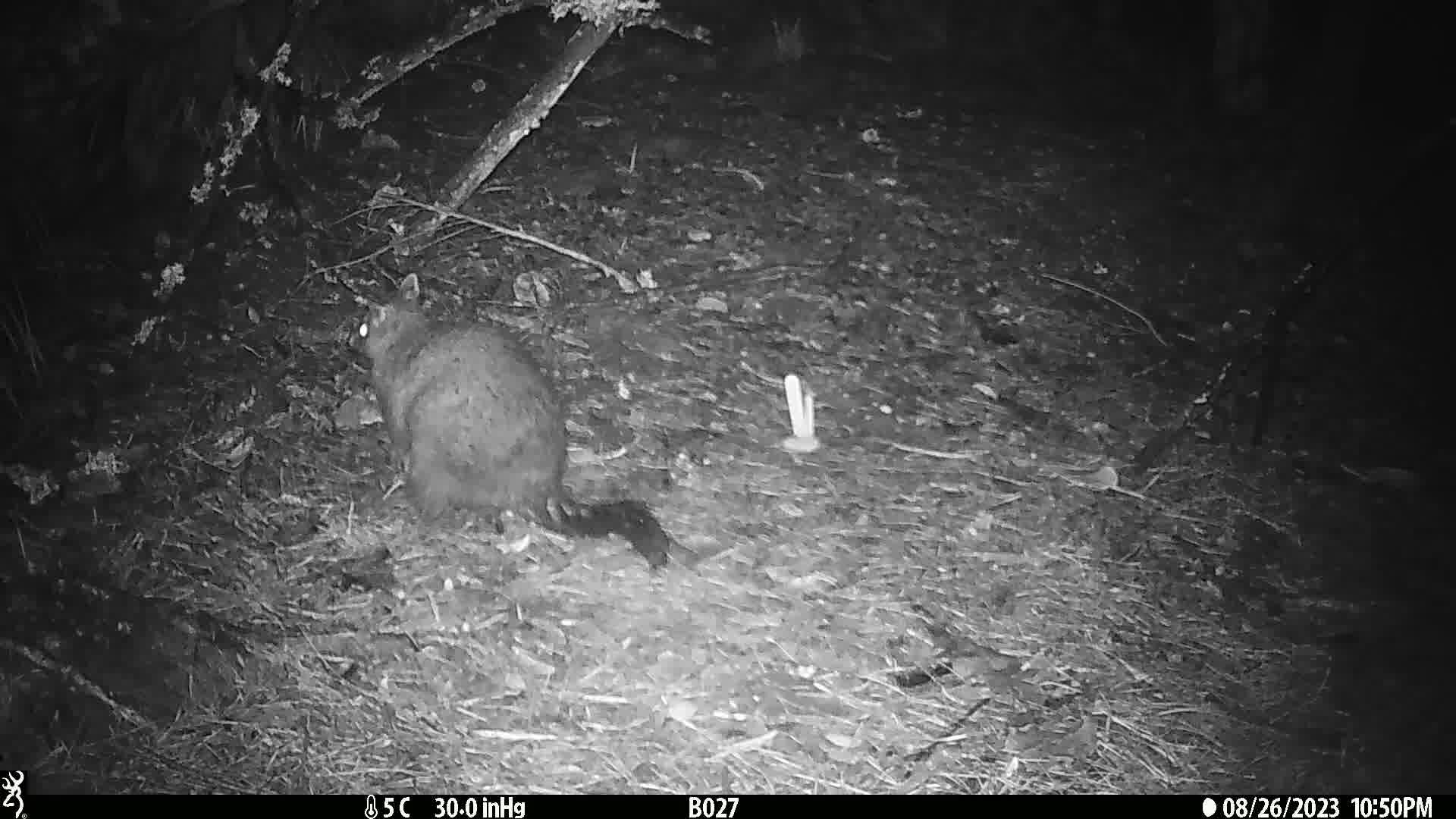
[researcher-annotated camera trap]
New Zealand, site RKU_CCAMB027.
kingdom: Animalia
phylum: Chordata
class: Mammalia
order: Diprotodontia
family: Phalangeridae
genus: Trichosurus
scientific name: Trichosurus vulpecula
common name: common brushtail possum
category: possum